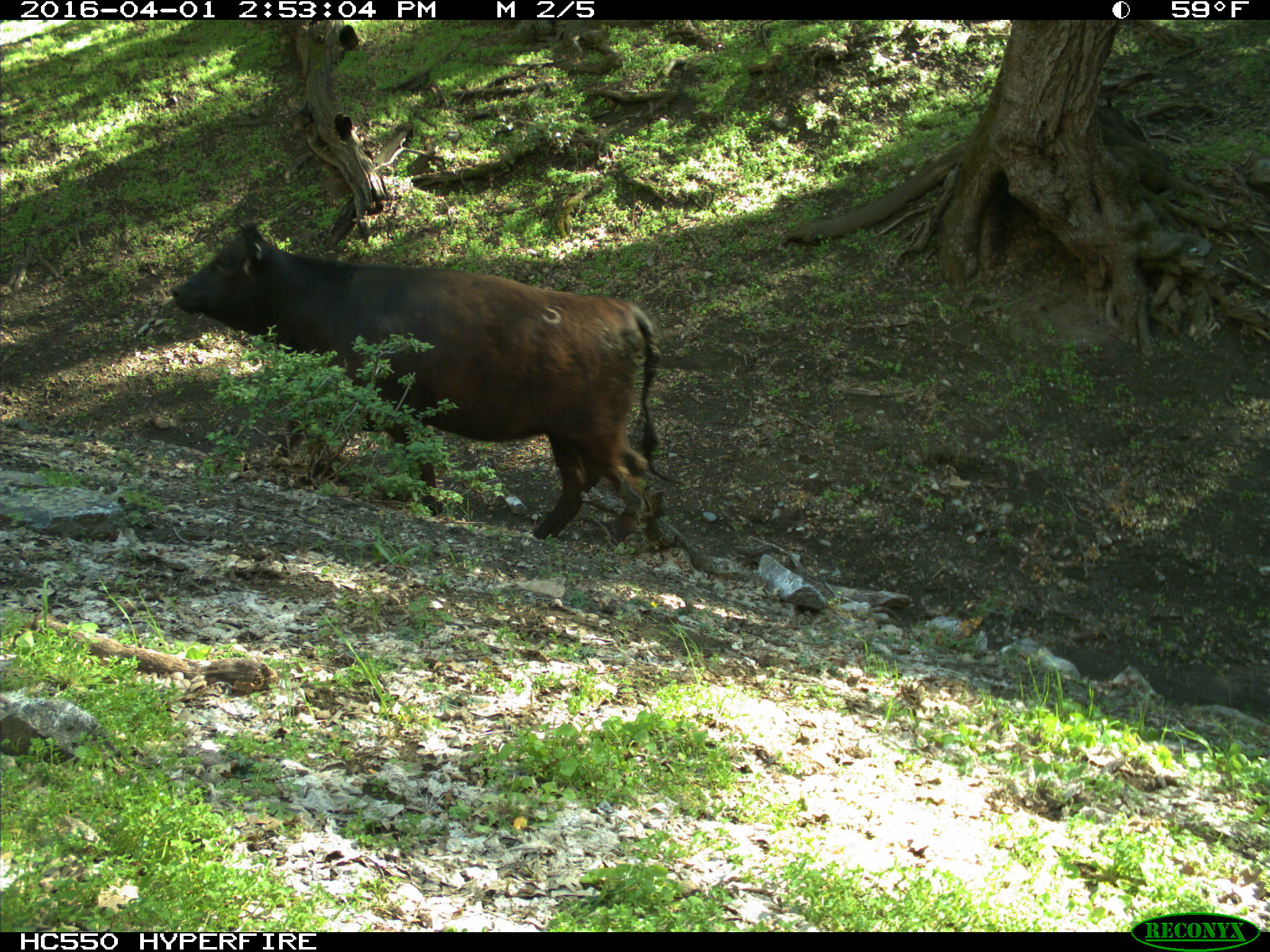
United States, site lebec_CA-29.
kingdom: Animalia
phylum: Chordata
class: Mammalia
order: Artiodactyla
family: Bovidae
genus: Bos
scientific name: Bos taurus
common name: domestic cow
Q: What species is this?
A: Bos taurus (domestic cow).